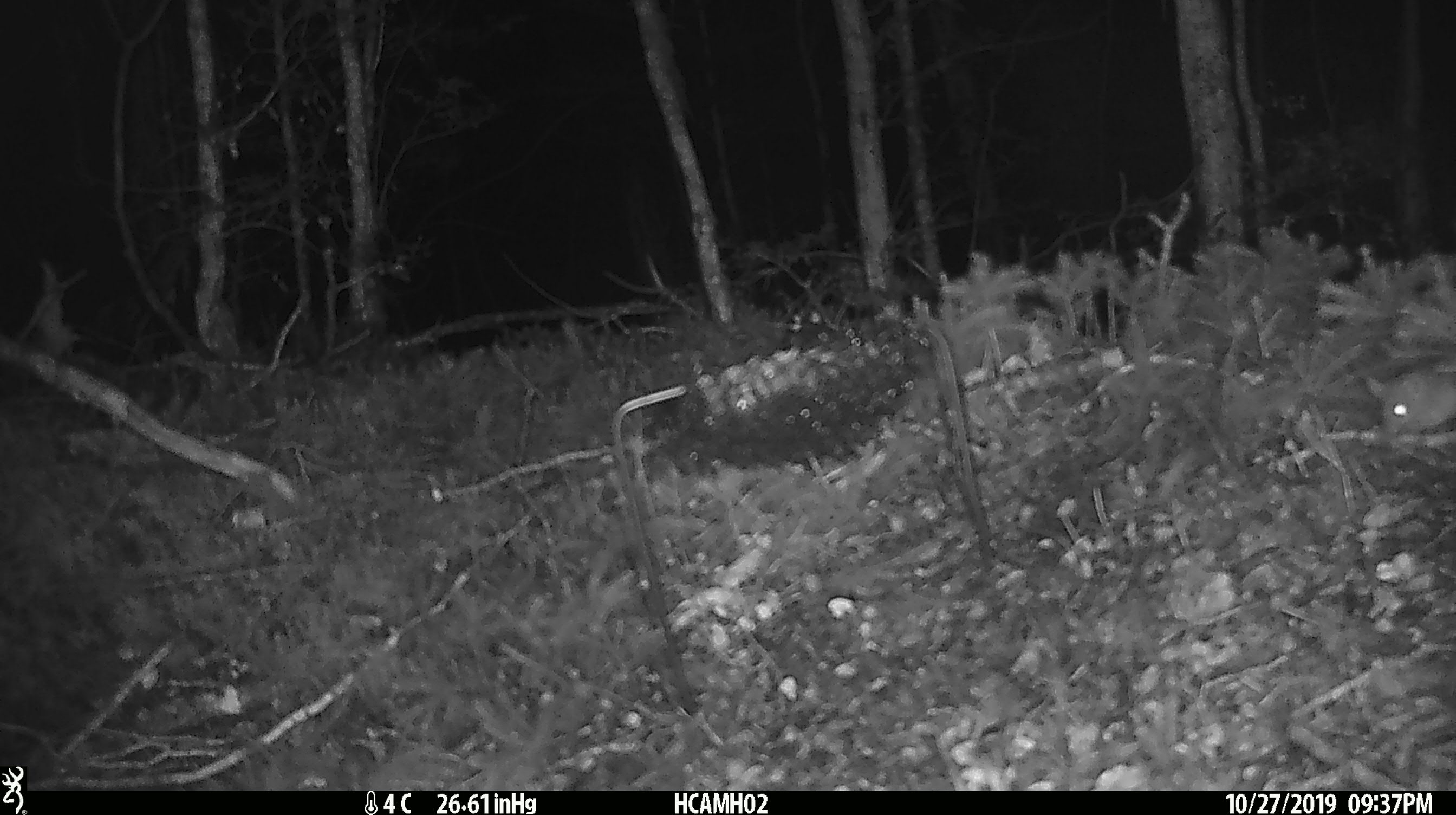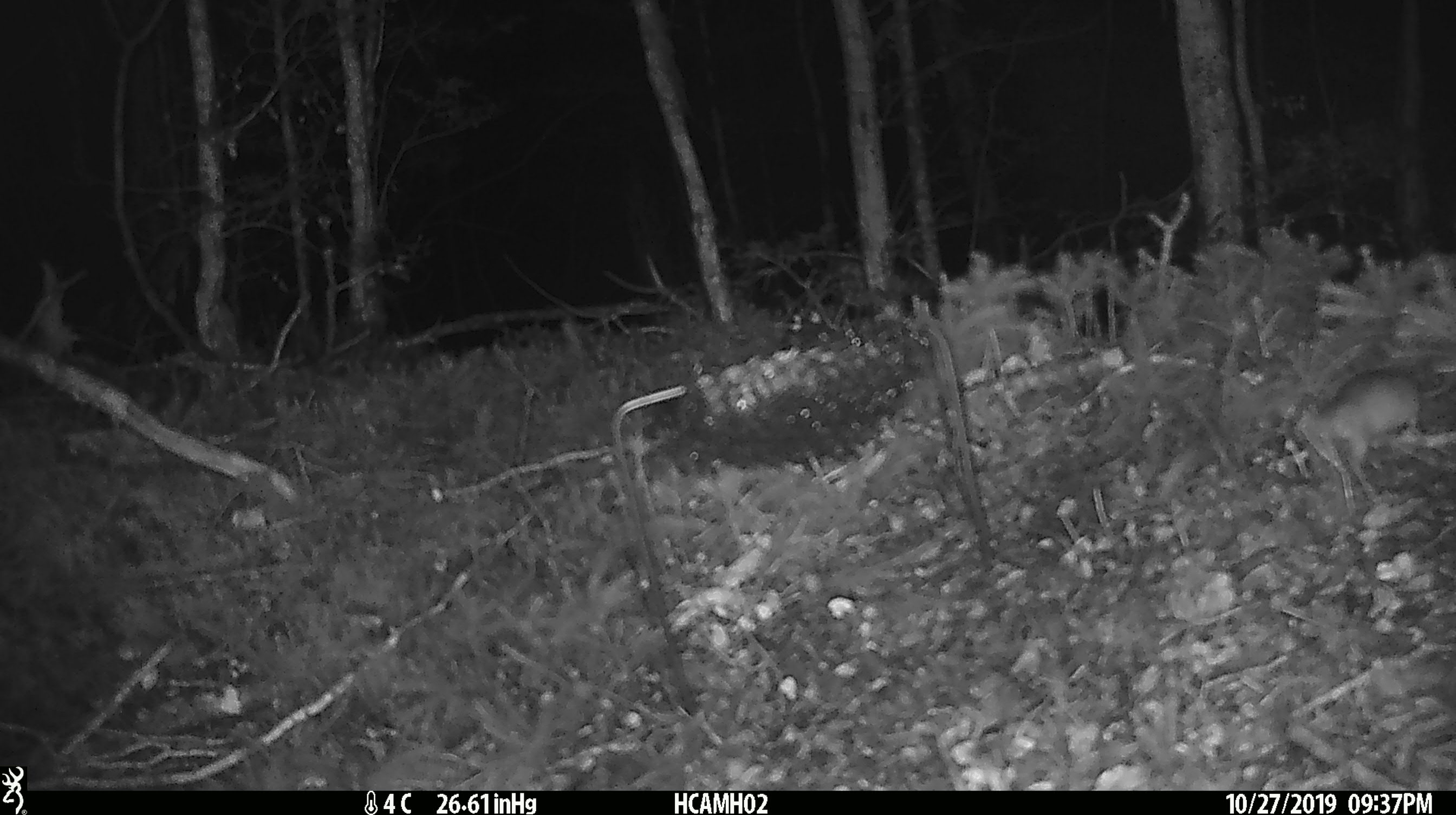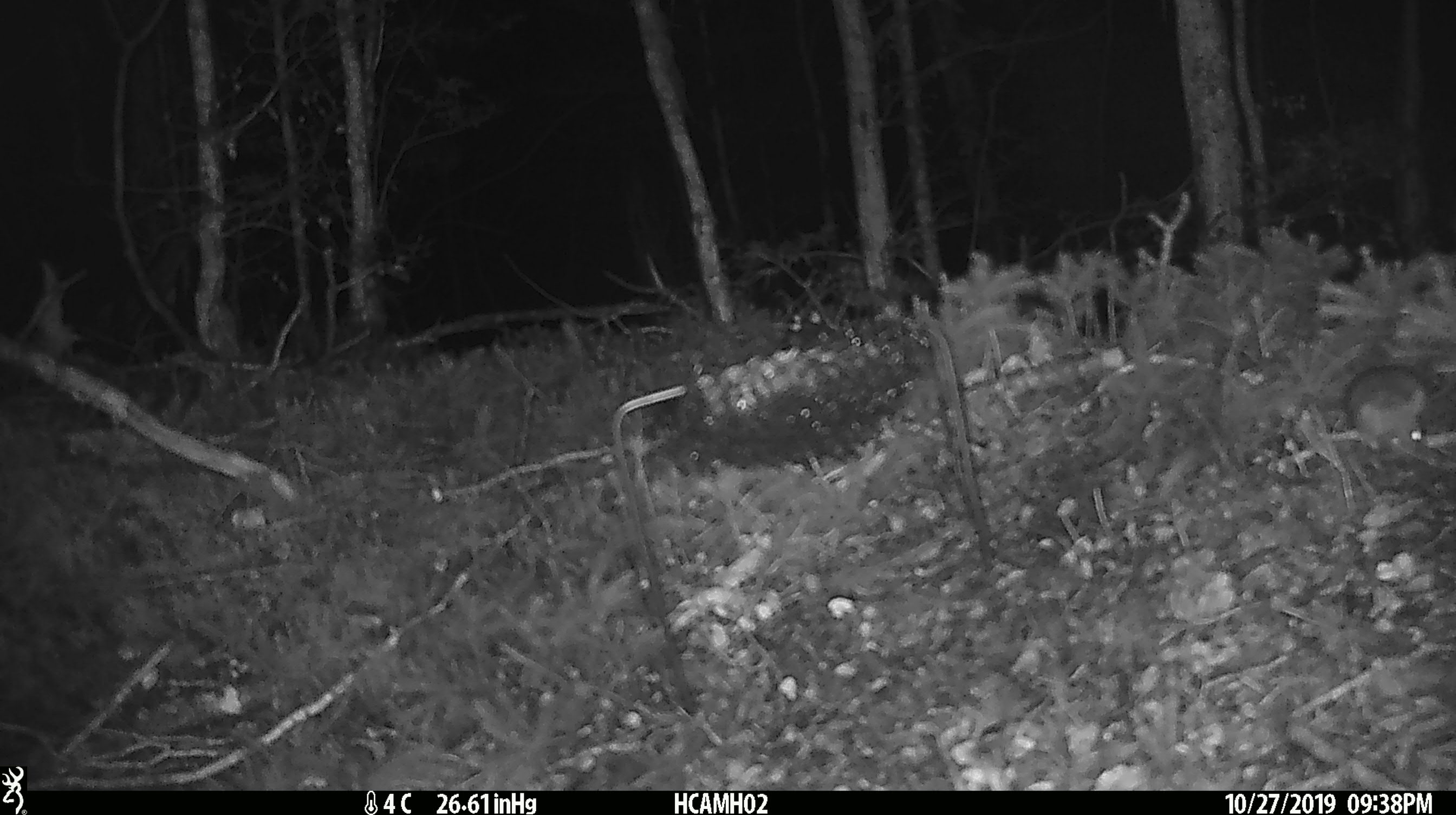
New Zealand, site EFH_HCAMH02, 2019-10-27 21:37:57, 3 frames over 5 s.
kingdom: Animalia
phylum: Chordata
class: Mammalia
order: Rodentia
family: Muridae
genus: Mus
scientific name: Mus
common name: mouse